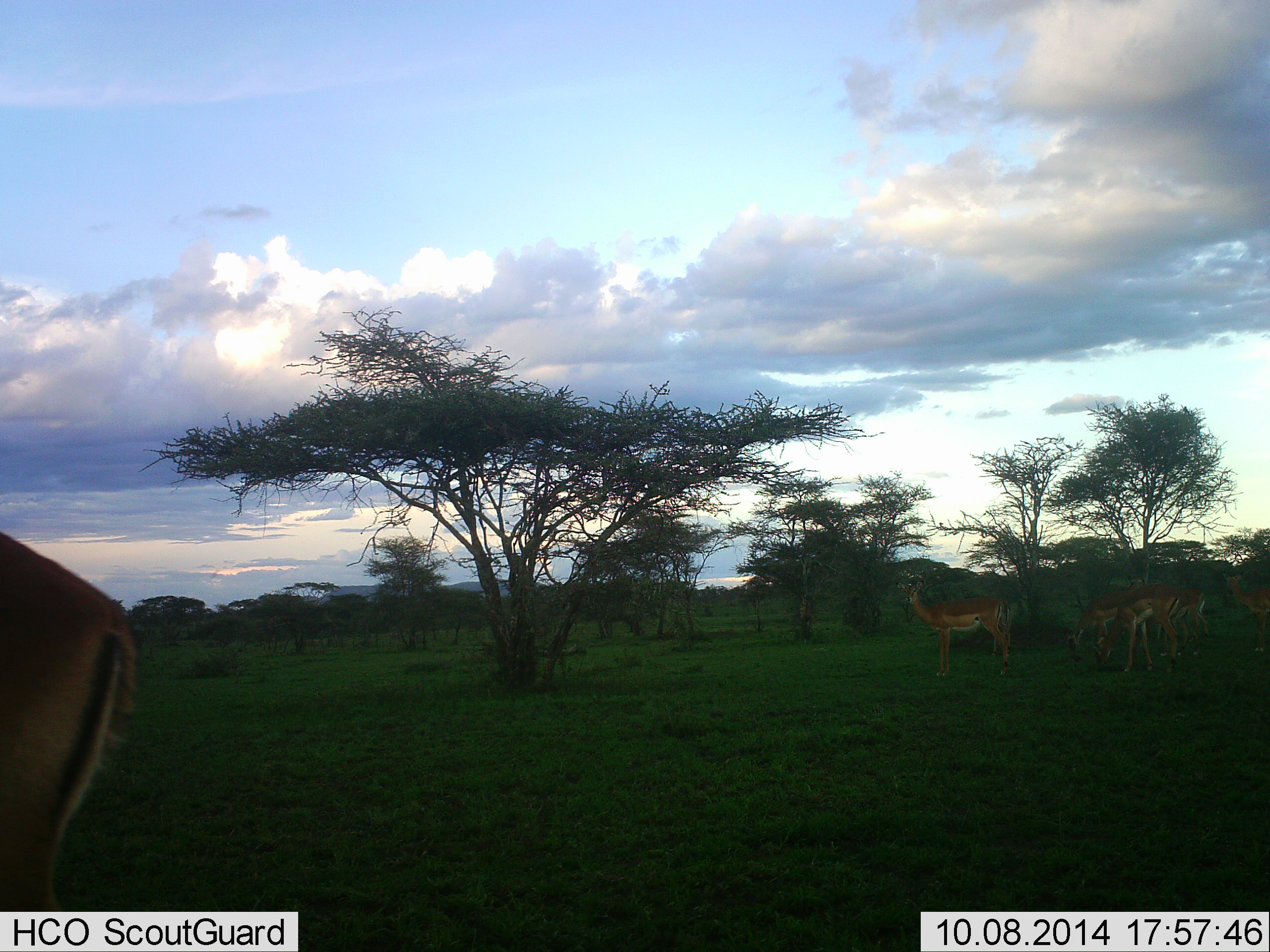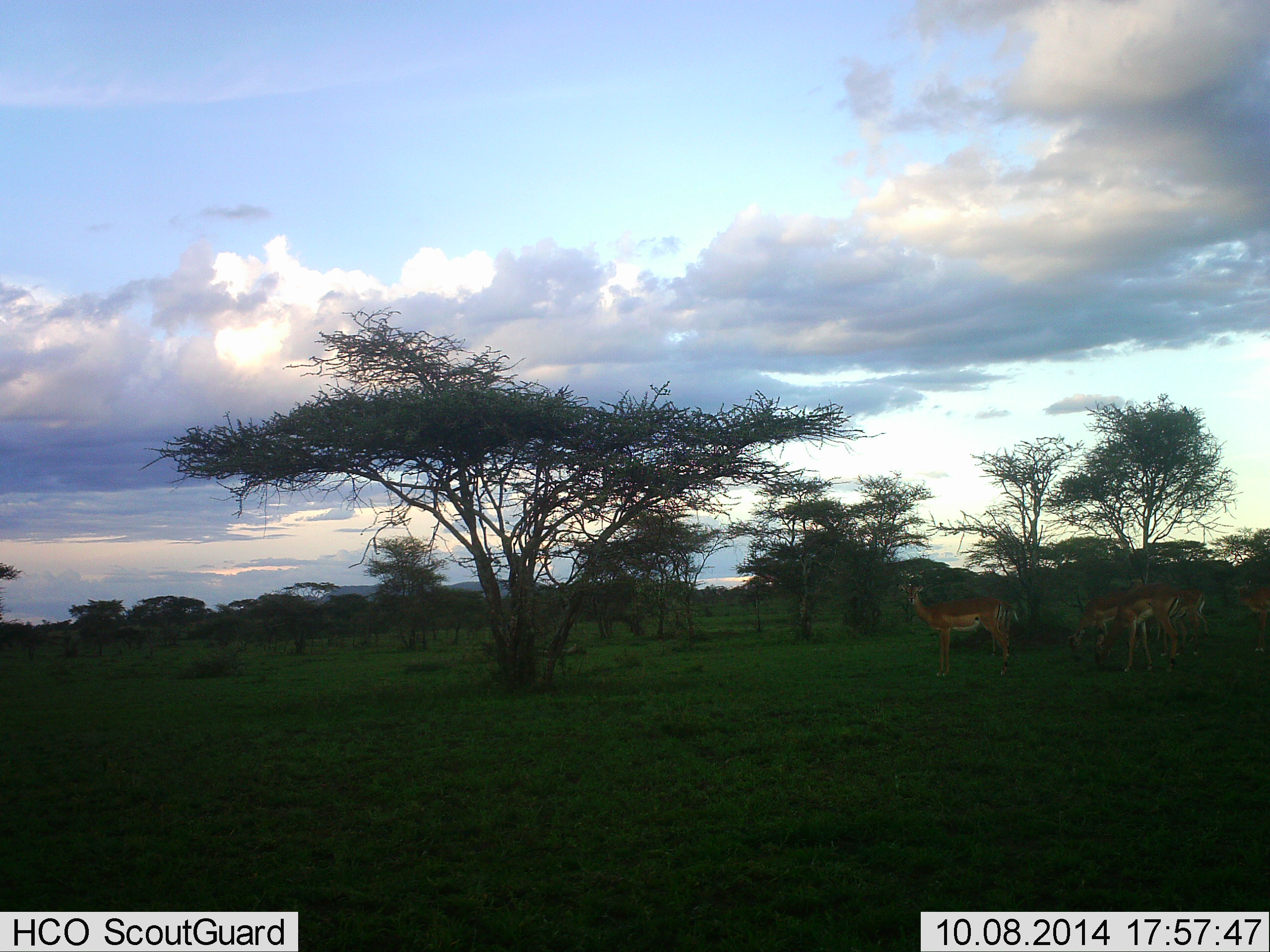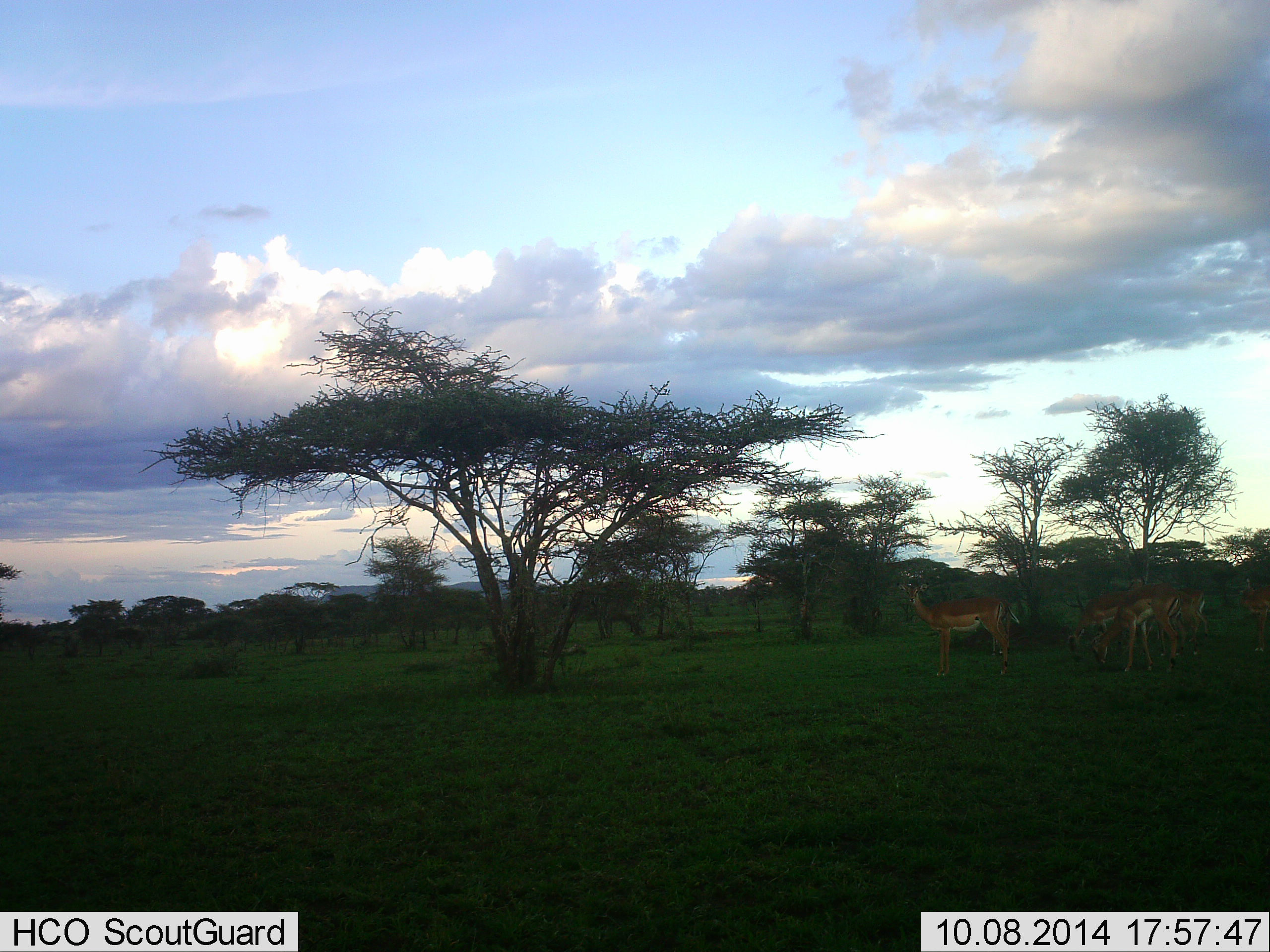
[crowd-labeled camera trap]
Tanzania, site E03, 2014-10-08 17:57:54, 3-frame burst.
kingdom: Animalia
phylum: Chordata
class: Mammalia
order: Artiodactyla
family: Bovidae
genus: Nanger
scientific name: Nanger granti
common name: grant's gazelle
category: gazellegrants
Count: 5.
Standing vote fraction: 90%.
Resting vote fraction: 0%.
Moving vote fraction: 50%.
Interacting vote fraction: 0%.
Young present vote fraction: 10%.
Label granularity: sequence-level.